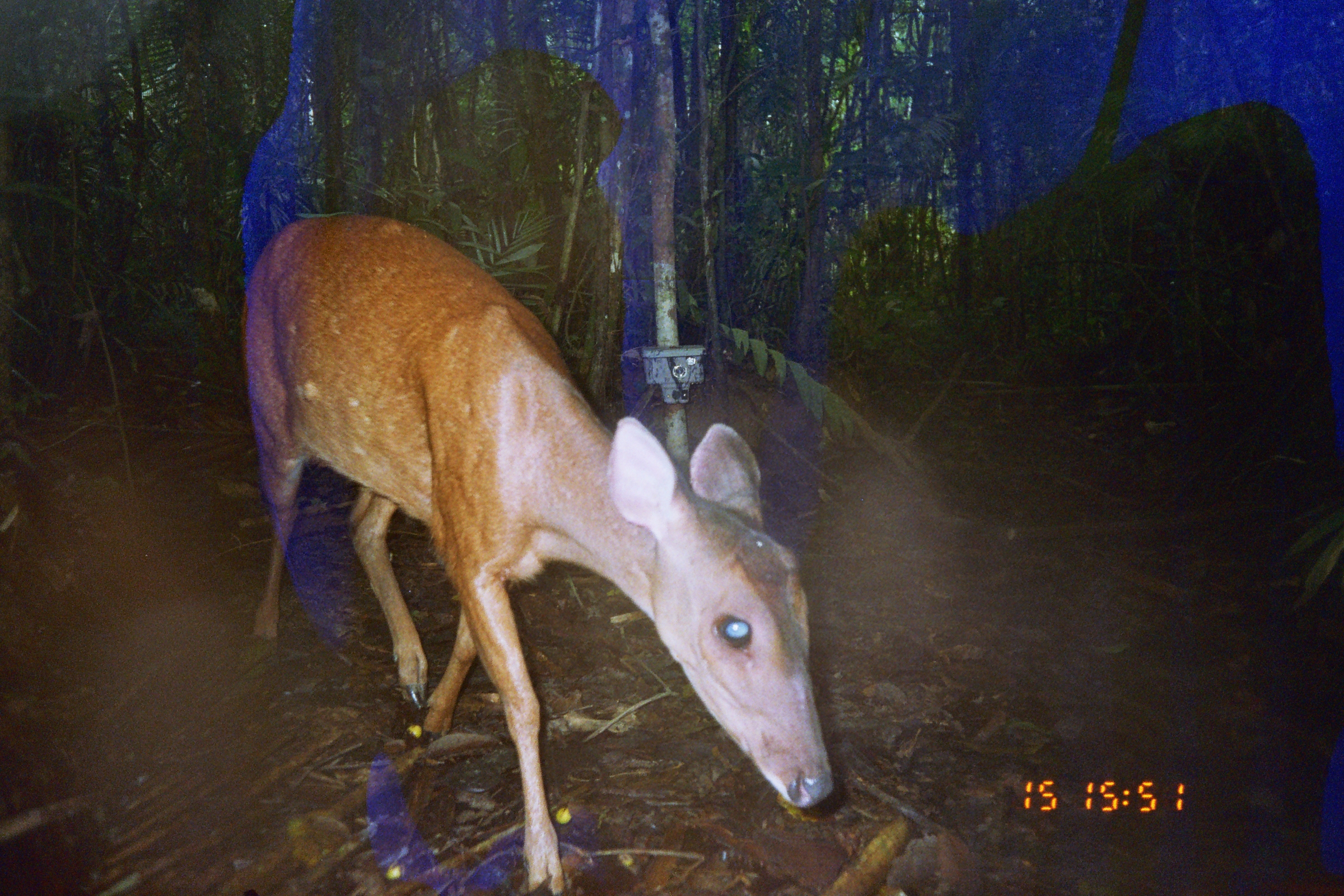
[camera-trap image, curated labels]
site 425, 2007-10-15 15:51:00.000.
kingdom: Animalia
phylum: Chordata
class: Mammalia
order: Artiodactyla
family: Cervidae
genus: Mazama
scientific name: Mazama americana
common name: red brocket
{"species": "Mazama americana (red brocket)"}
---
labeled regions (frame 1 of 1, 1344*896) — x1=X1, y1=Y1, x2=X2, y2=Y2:
mazama americana: x1=238, y1=212, x2=835, y2=896